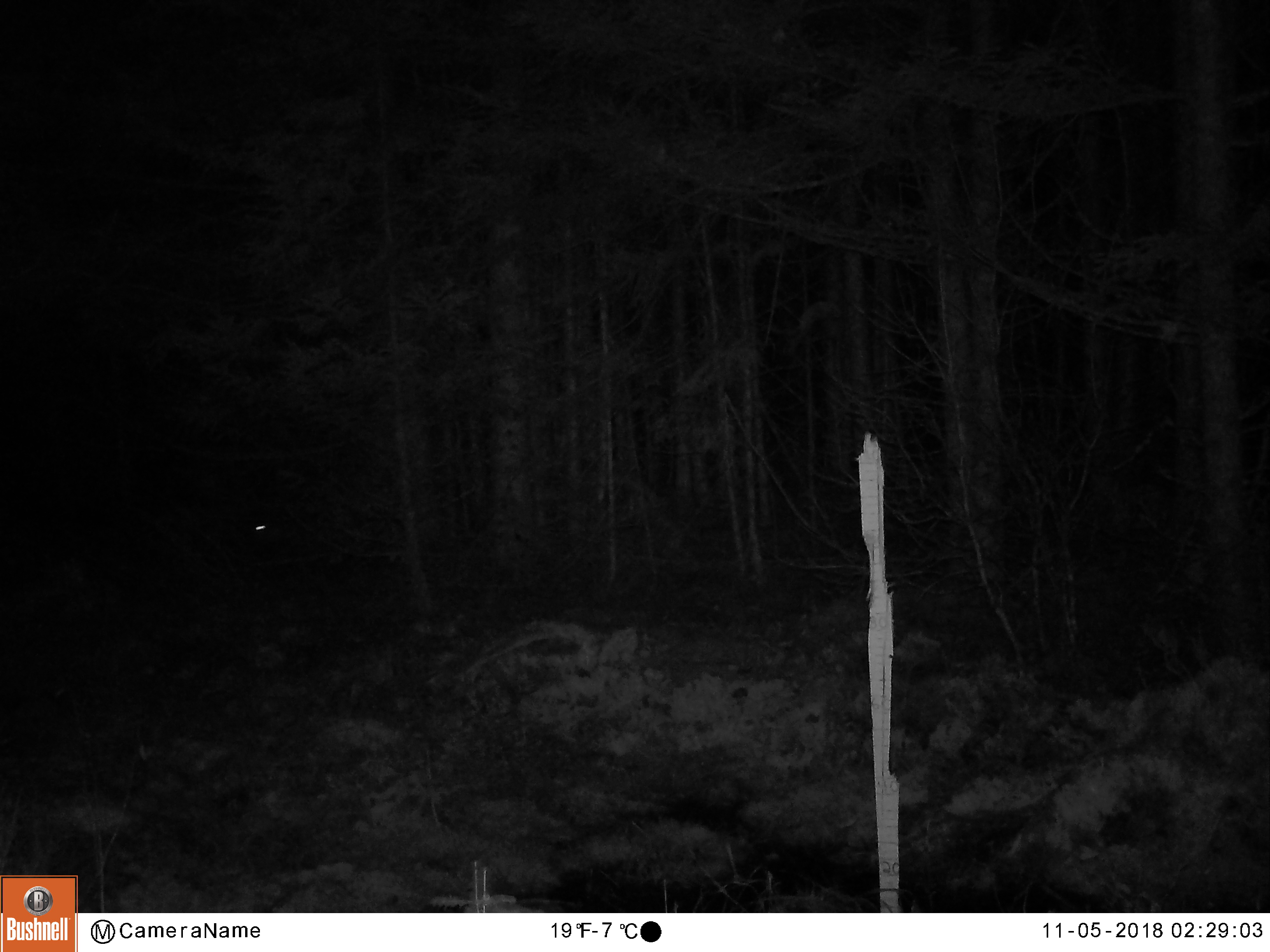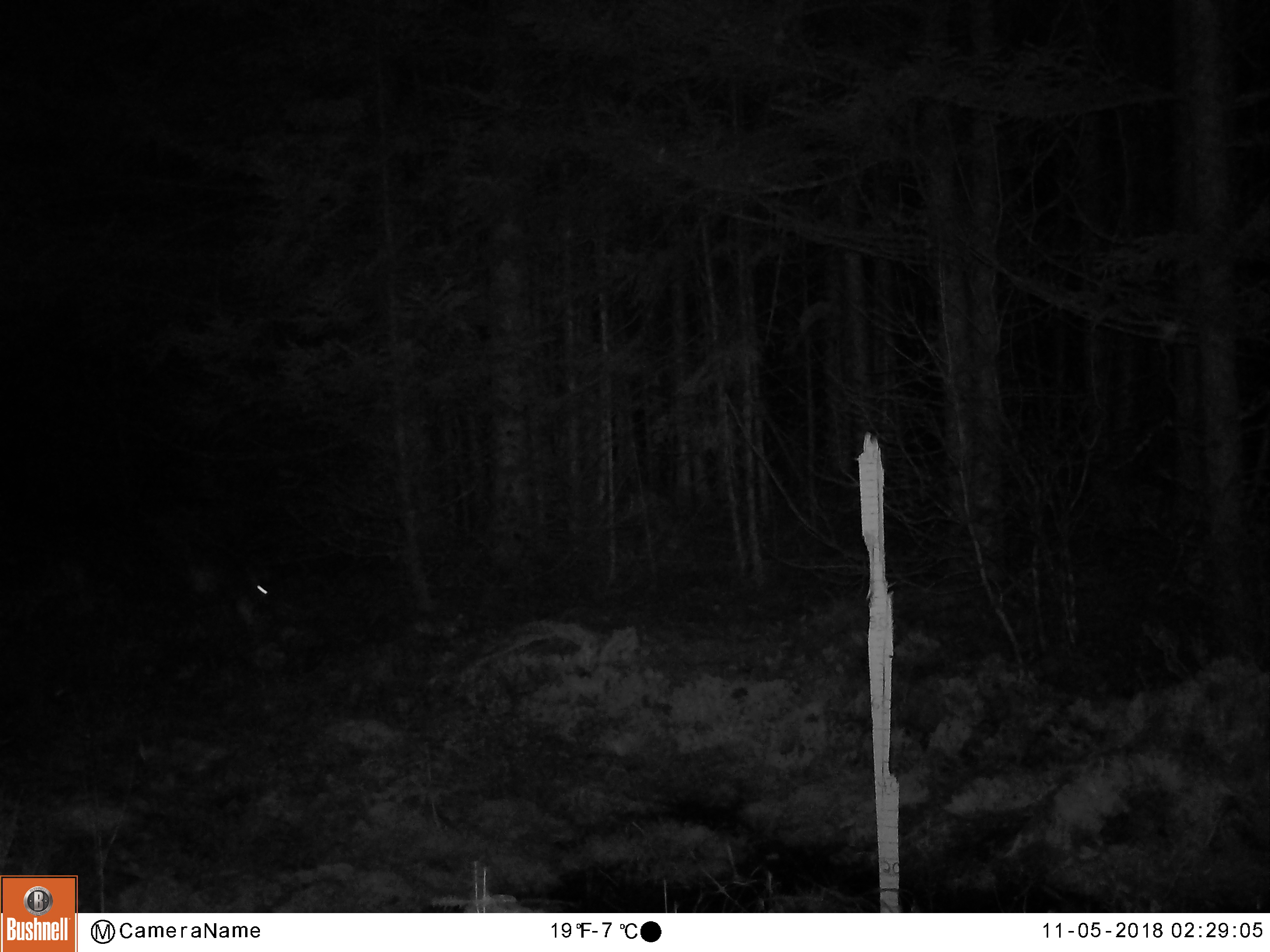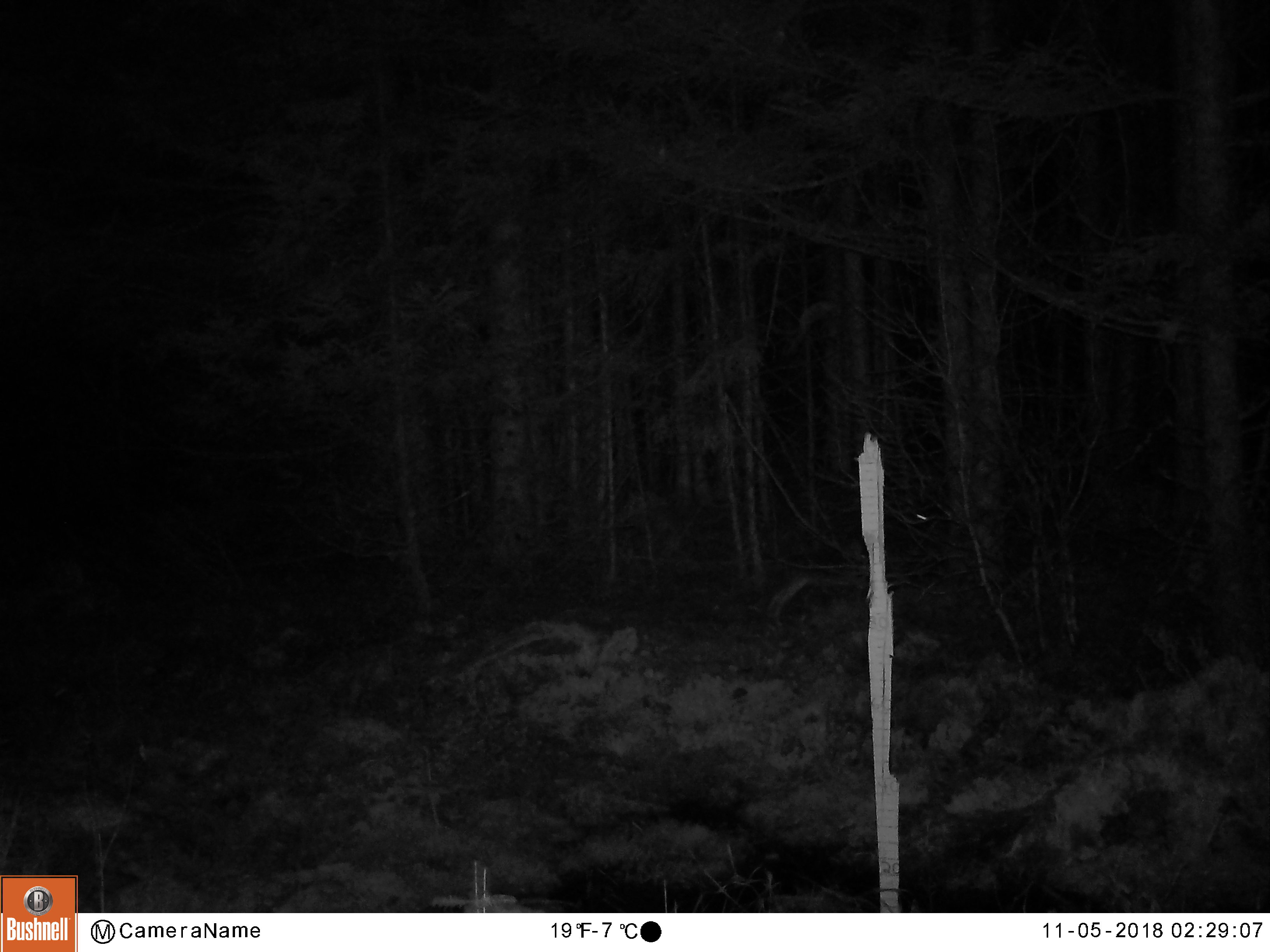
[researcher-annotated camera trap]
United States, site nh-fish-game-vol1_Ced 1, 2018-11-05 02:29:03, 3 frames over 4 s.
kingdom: Animalia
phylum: Chordata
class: Mammalia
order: Lagomorpha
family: Leporidae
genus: Lepus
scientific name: Lepus americanus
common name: snowshoe hare